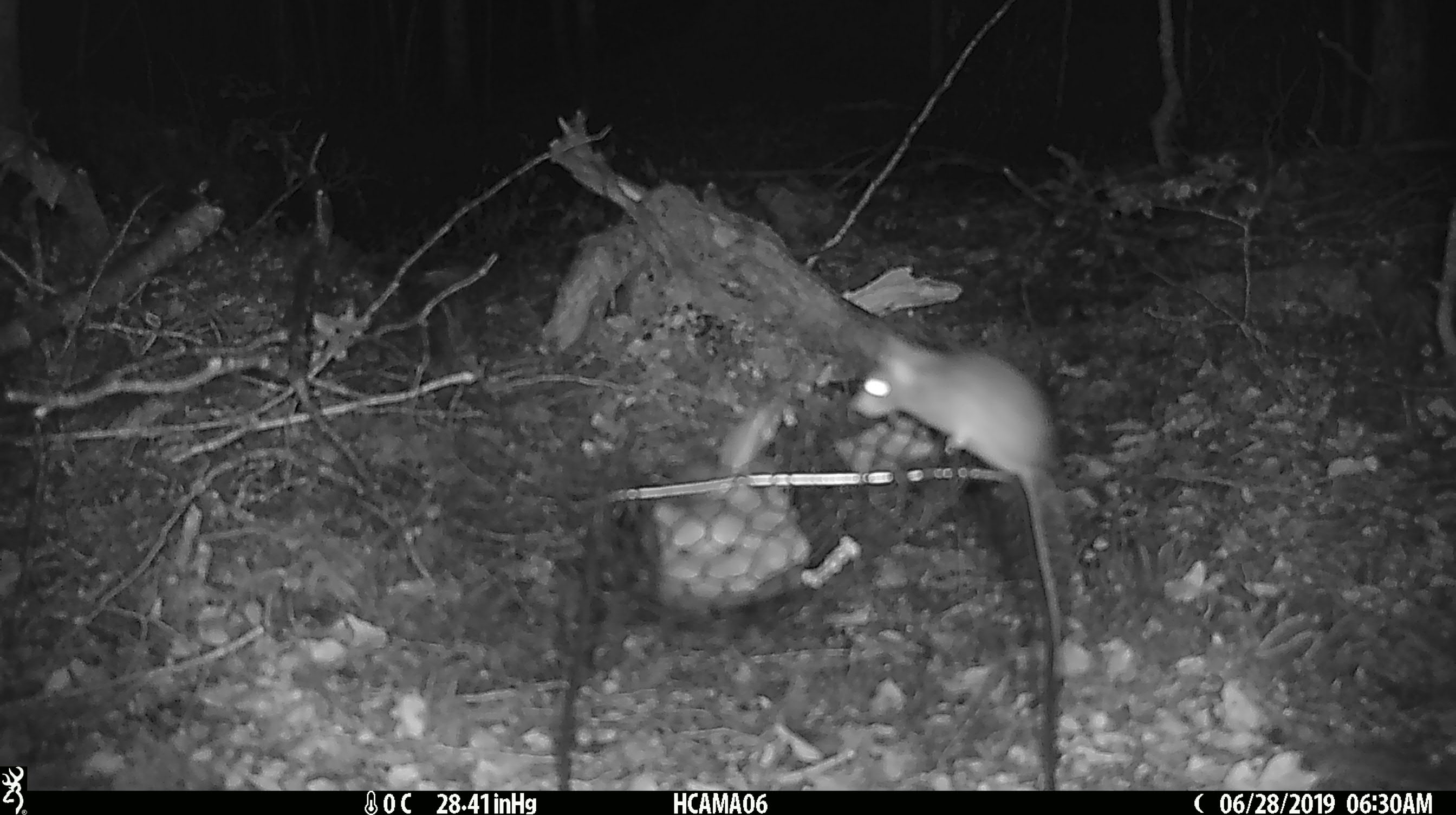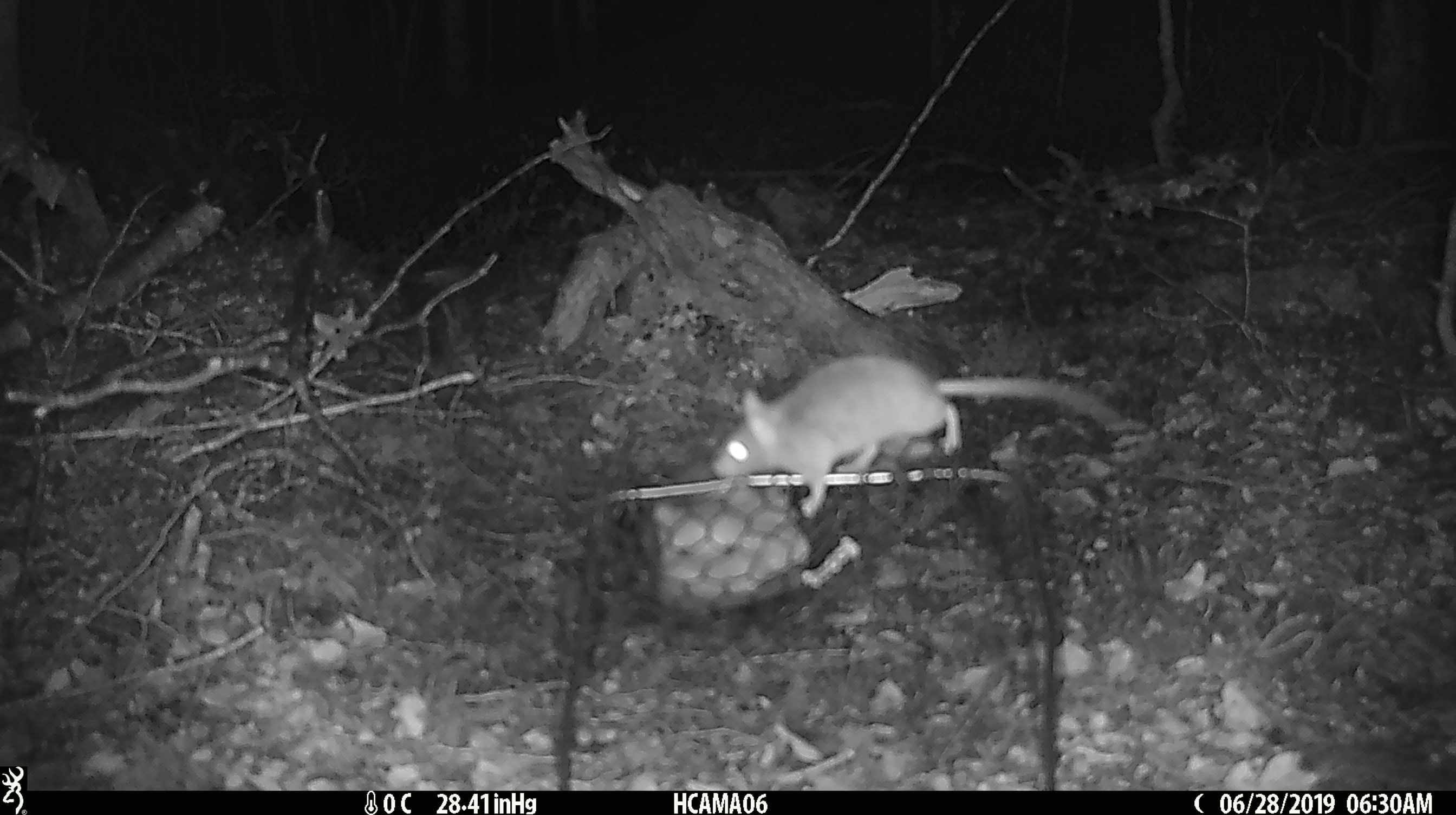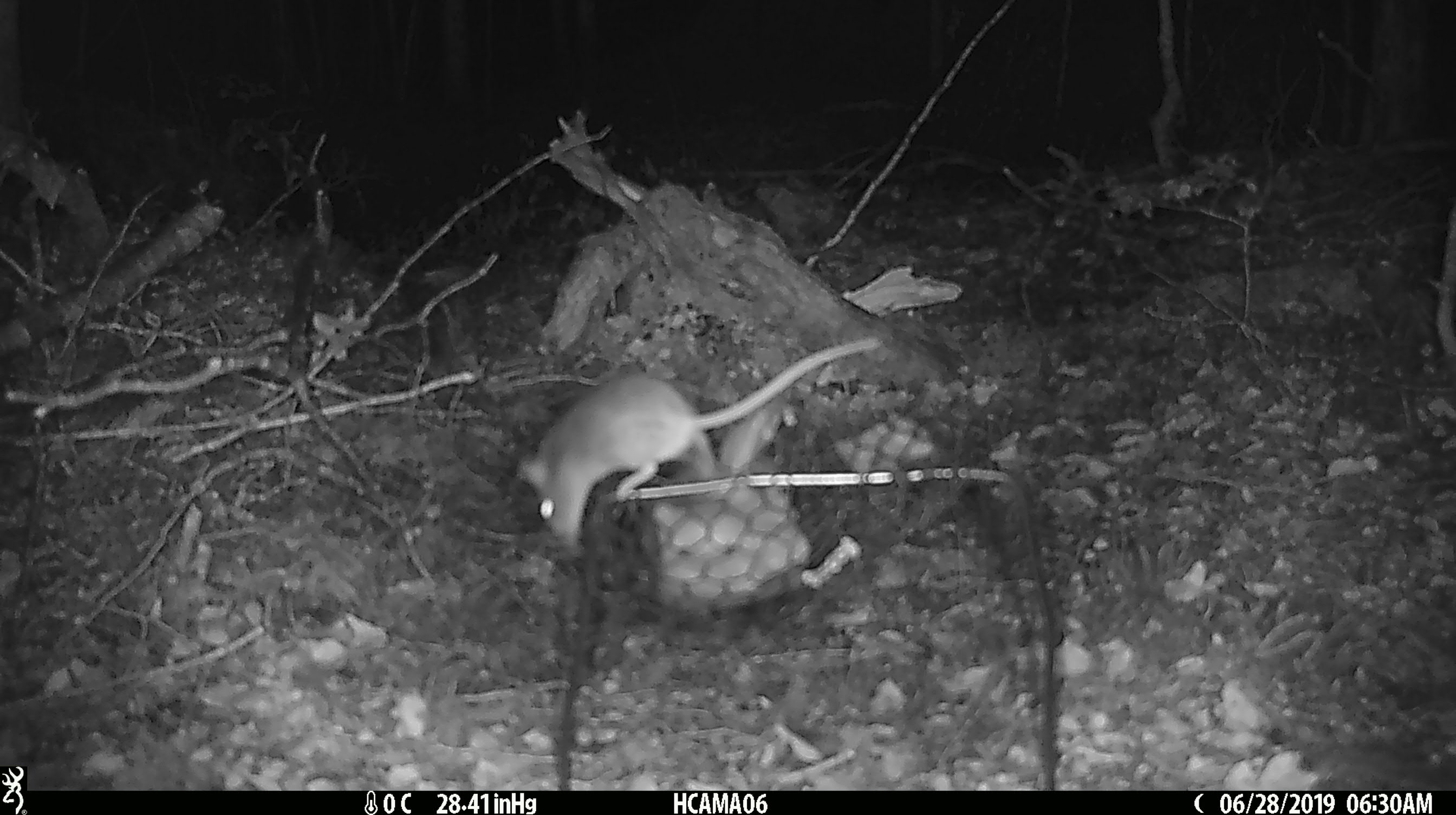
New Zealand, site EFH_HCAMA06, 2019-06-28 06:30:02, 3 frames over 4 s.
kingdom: Animalia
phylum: Chordata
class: Mammalia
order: Rodentia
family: Muridae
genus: Mus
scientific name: Mus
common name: mouse